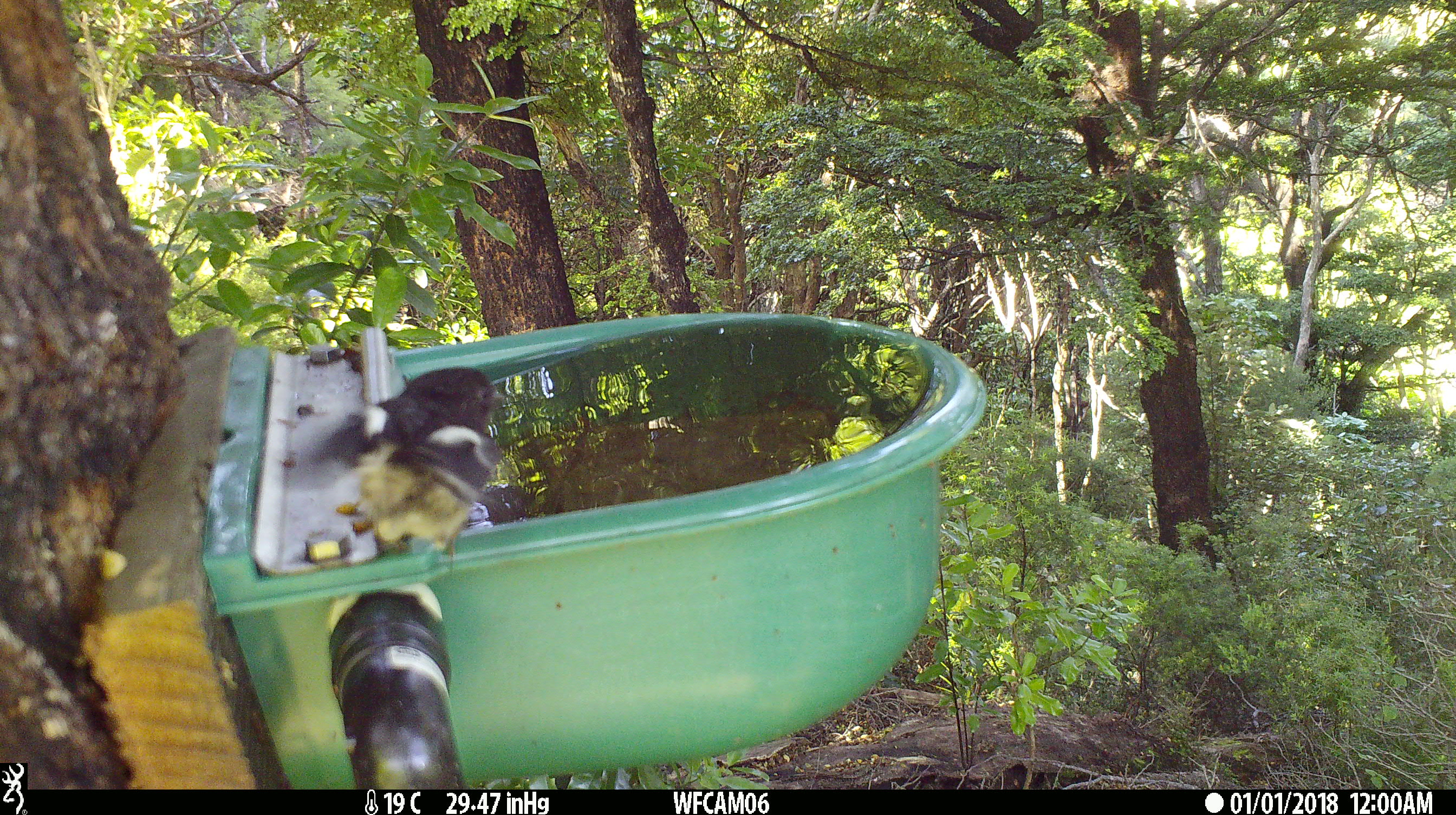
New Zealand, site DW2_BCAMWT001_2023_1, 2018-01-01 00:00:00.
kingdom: Animalia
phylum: Chordata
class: Aves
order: Passeriformes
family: Petroicidae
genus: Petroica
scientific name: Petroica macrocephala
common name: tomtit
Tomtit (Petroica macrocephala).